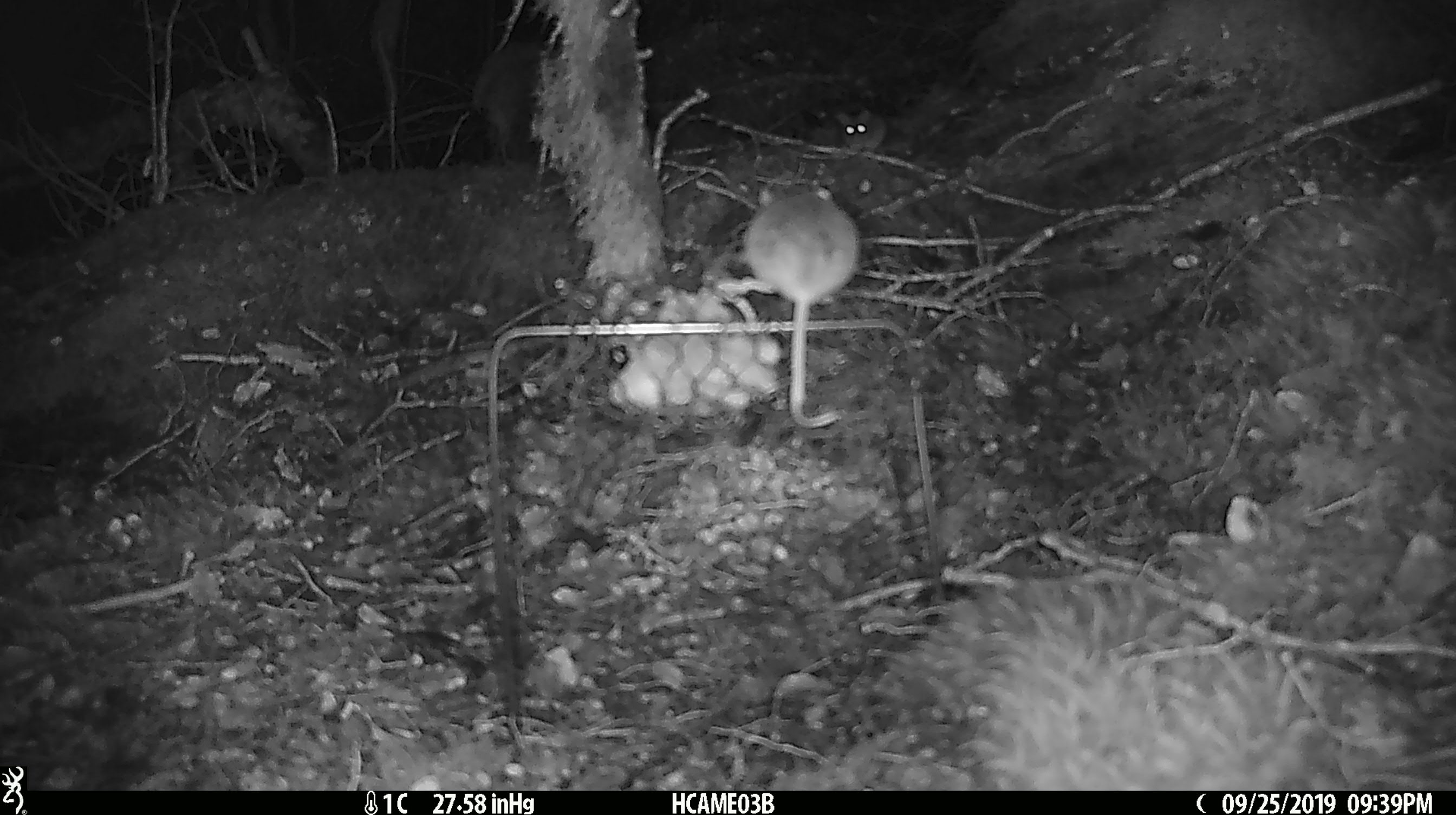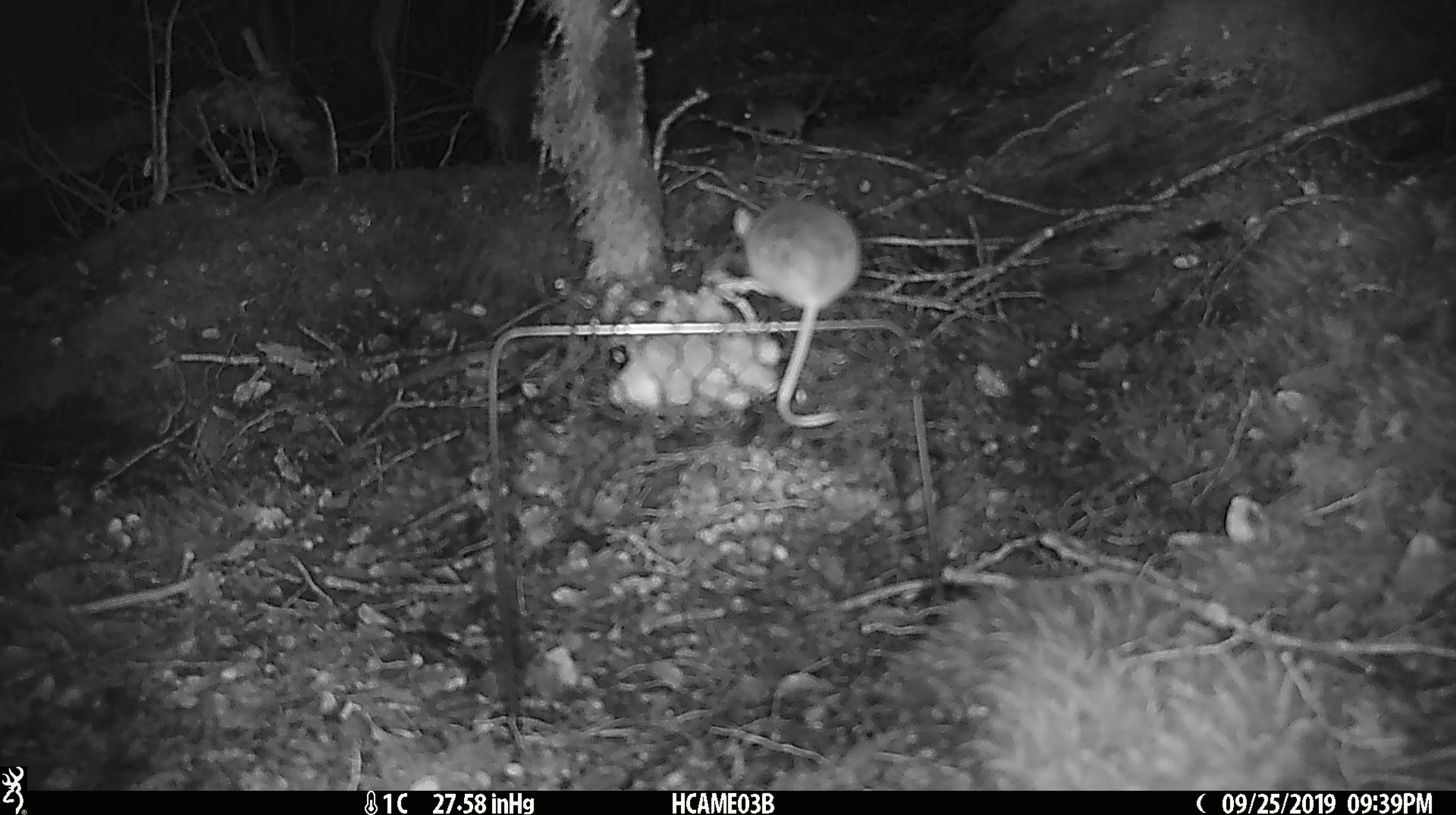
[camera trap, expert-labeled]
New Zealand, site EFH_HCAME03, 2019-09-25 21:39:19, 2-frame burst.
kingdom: Animalia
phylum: Chordata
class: Mammalia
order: Rodentia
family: Muridae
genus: Mus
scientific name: Mus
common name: mouse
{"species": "mouse (Mus)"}